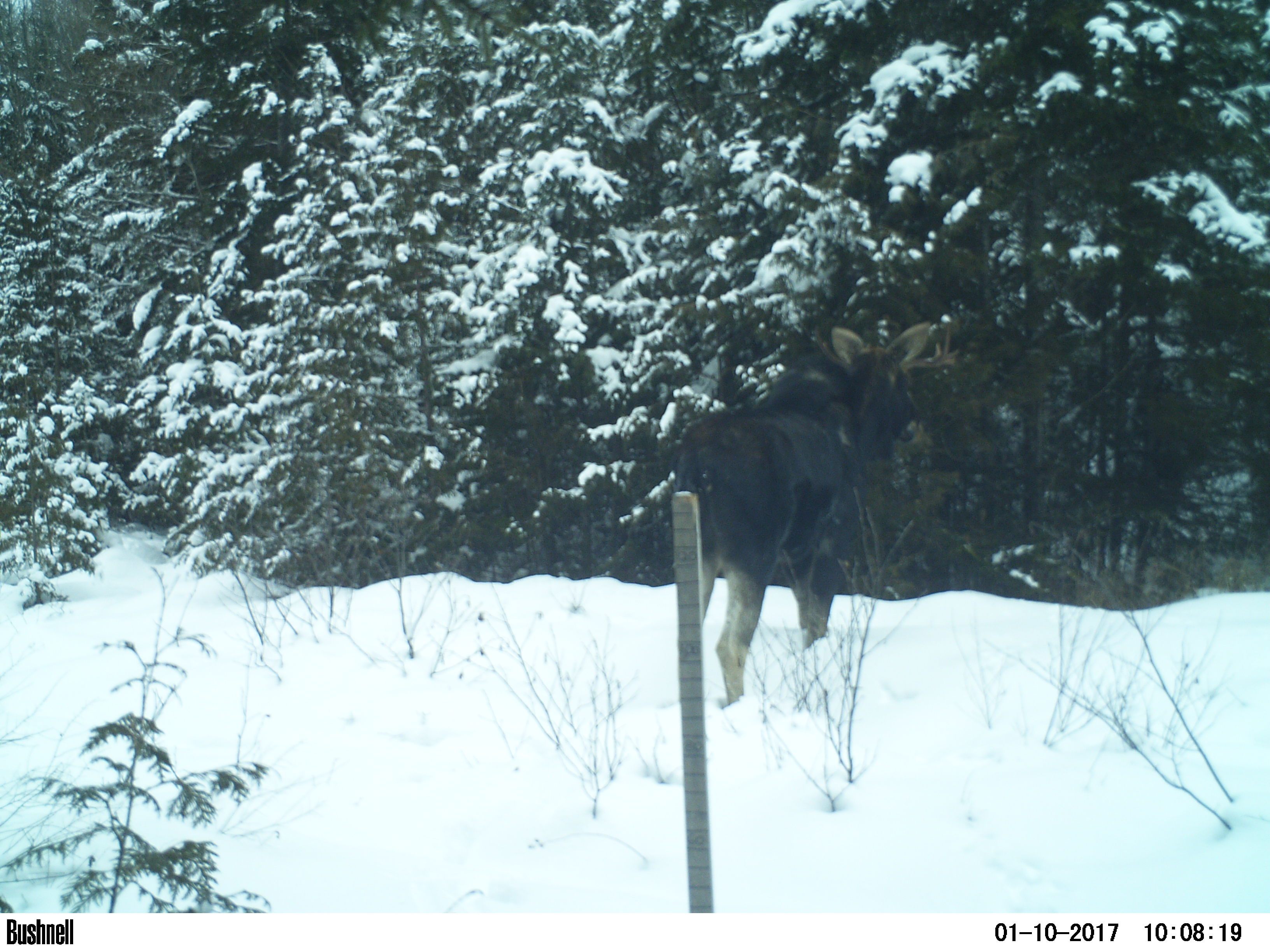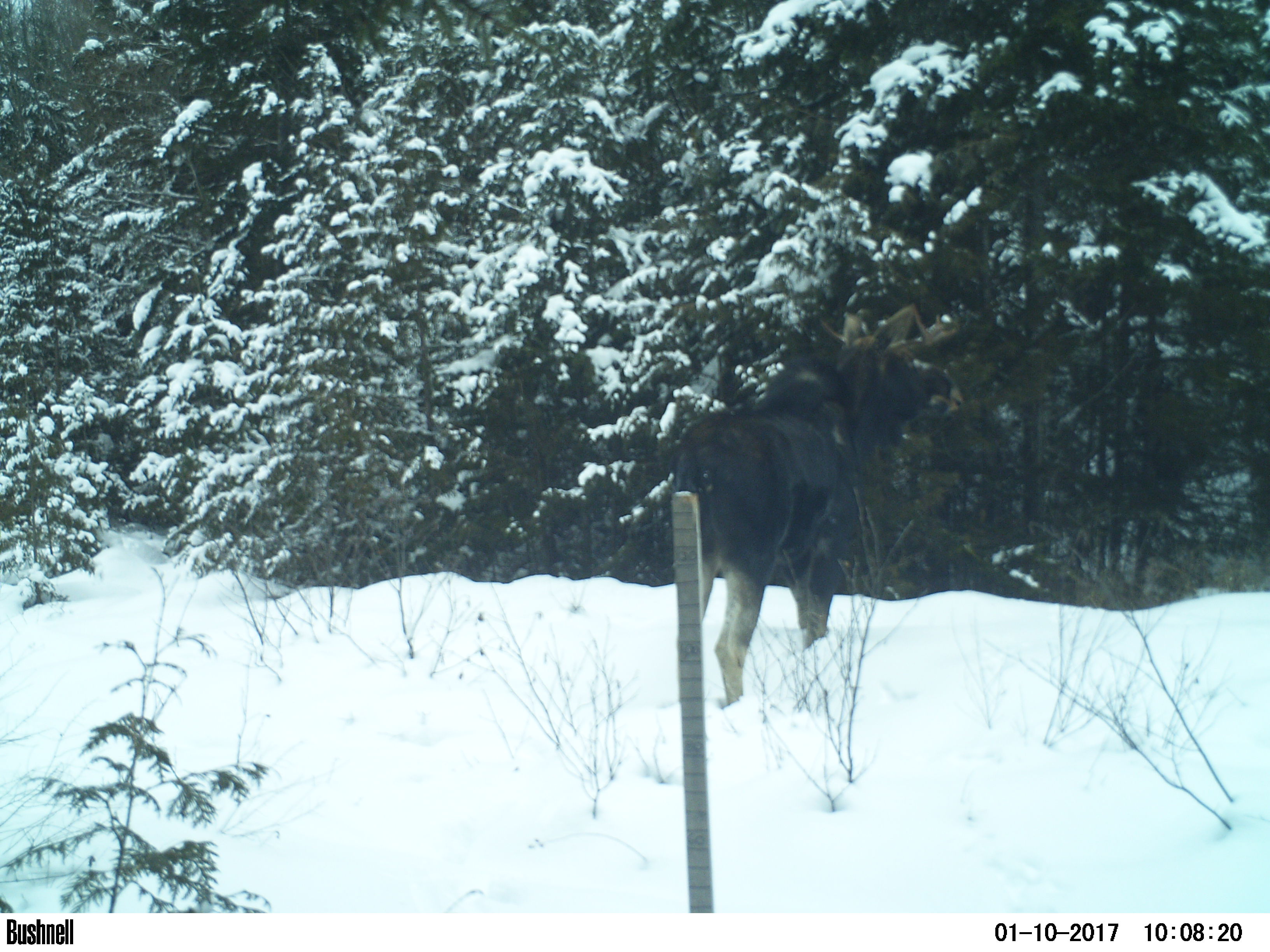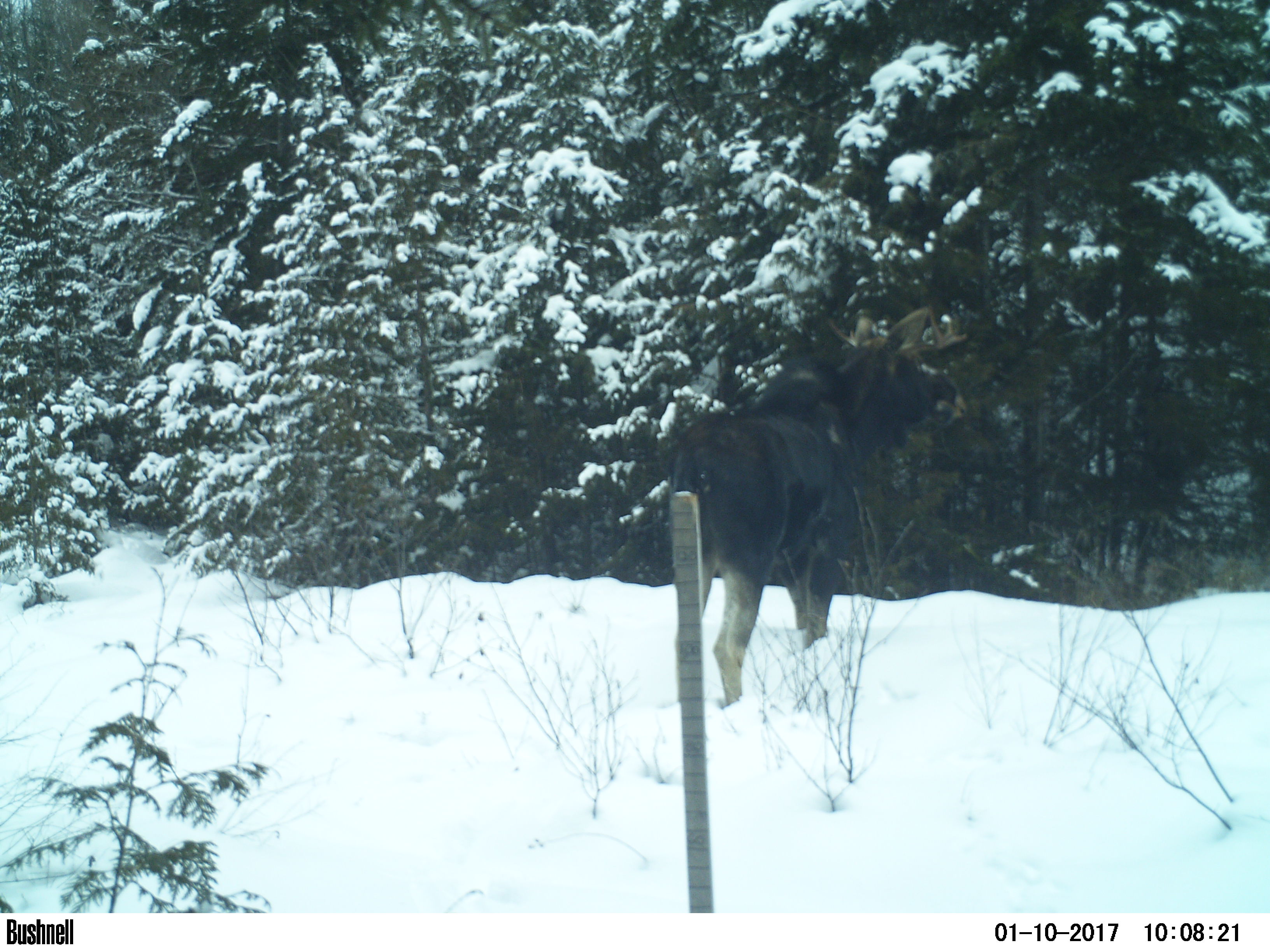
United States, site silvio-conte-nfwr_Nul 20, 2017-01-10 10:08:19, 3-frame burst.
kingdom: Animalia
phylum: Chordata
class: Mammalia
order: Artiodactyla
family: Cervidae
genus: Alces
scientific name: Alces alces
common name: moose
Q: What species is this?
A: Moose (Alces alces).